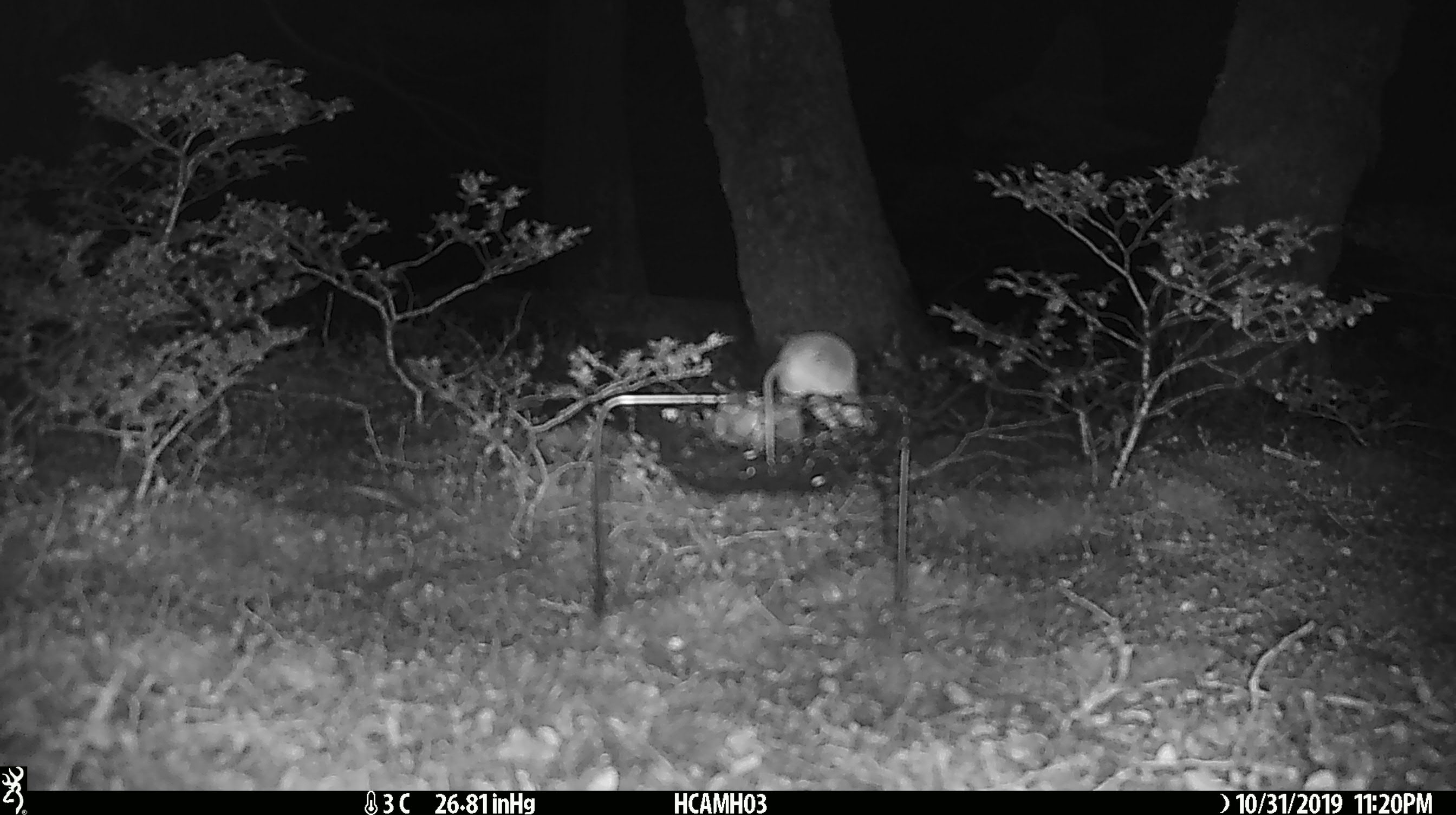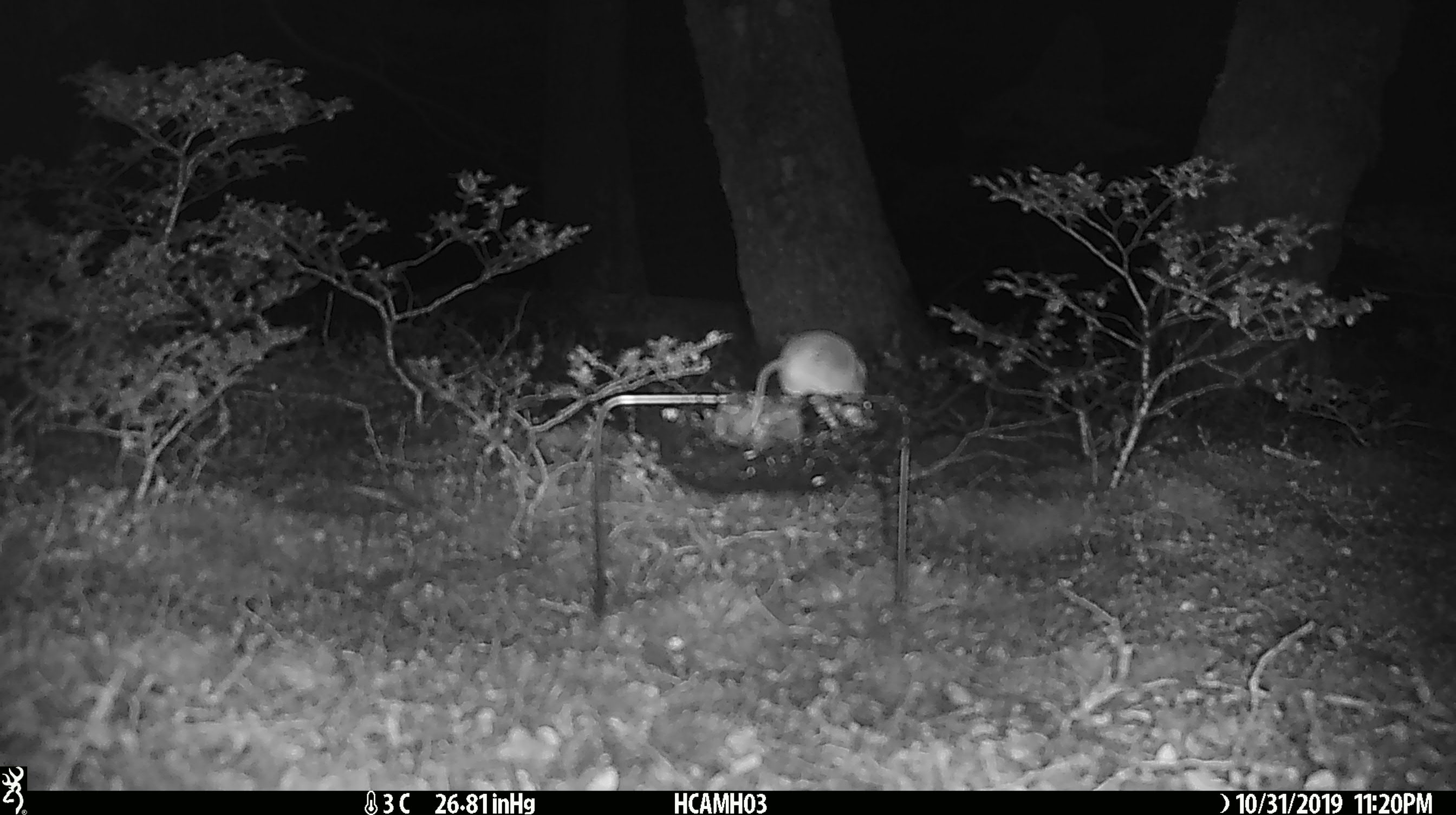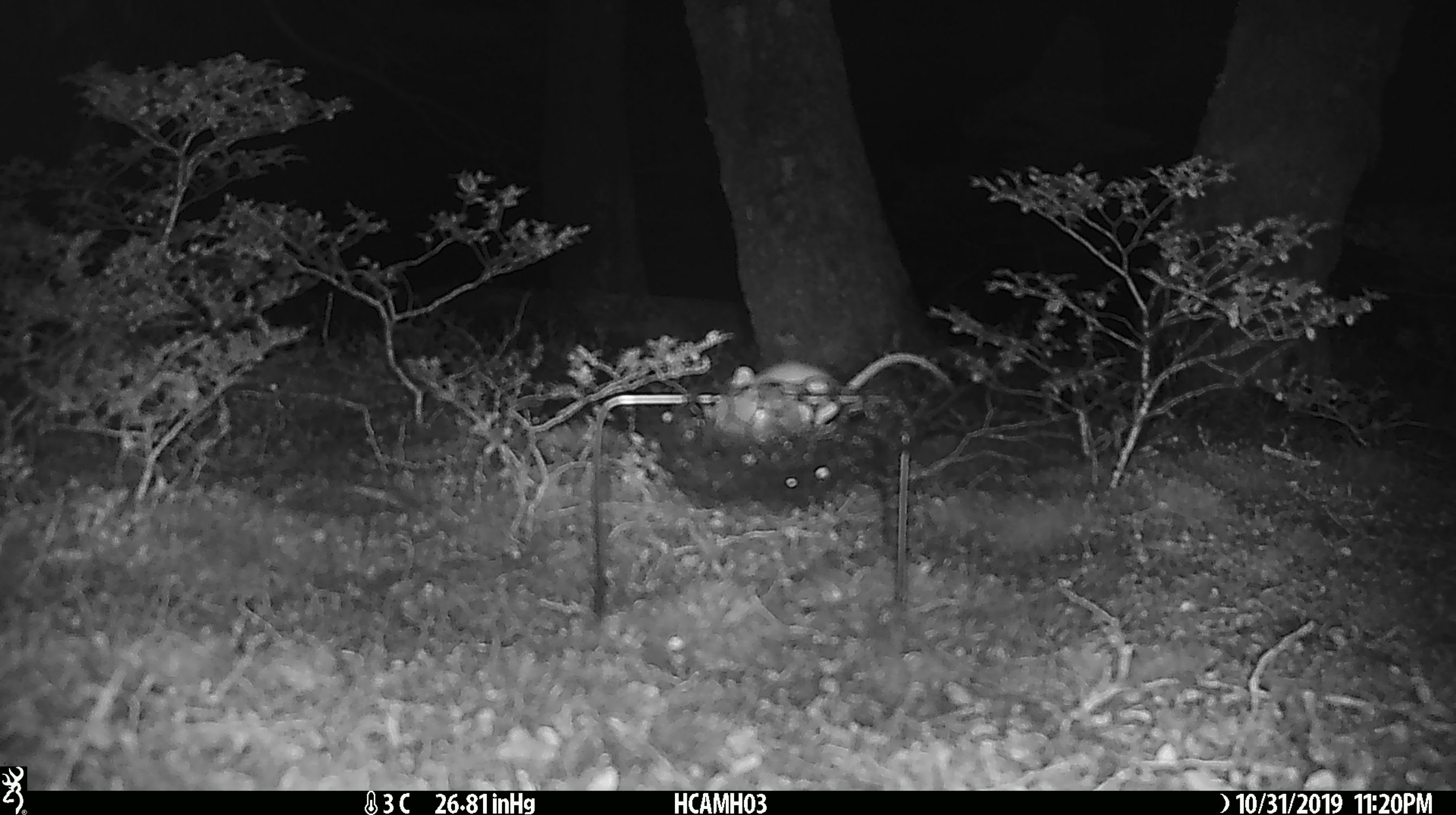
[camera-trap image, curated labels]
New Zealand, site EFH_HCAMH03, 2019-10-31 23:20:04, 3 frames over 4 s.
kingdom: Animalia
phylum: Chordata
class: Mammalia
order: Rodentia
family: Muridae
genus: Mus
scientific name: Mus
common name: mouse